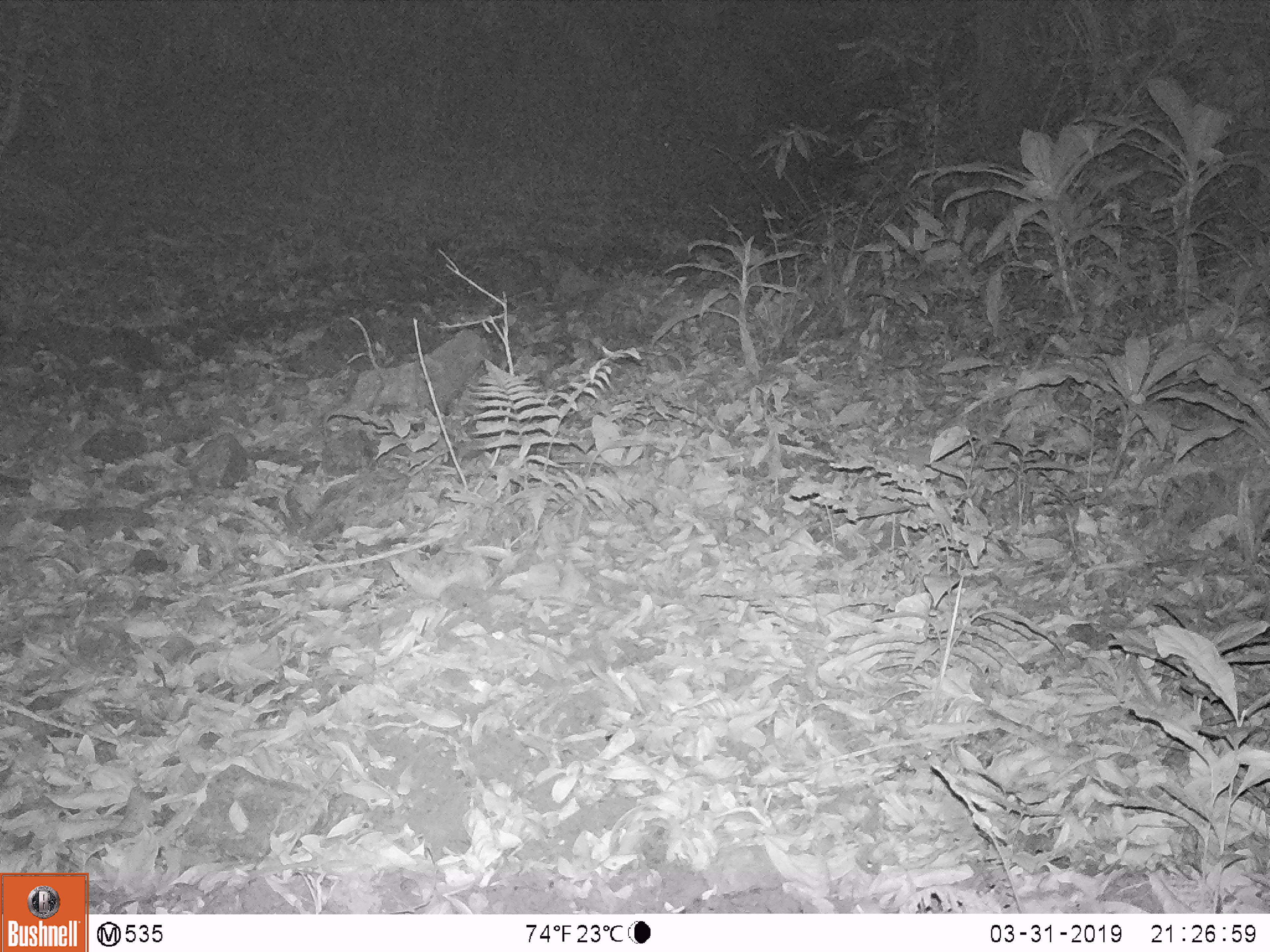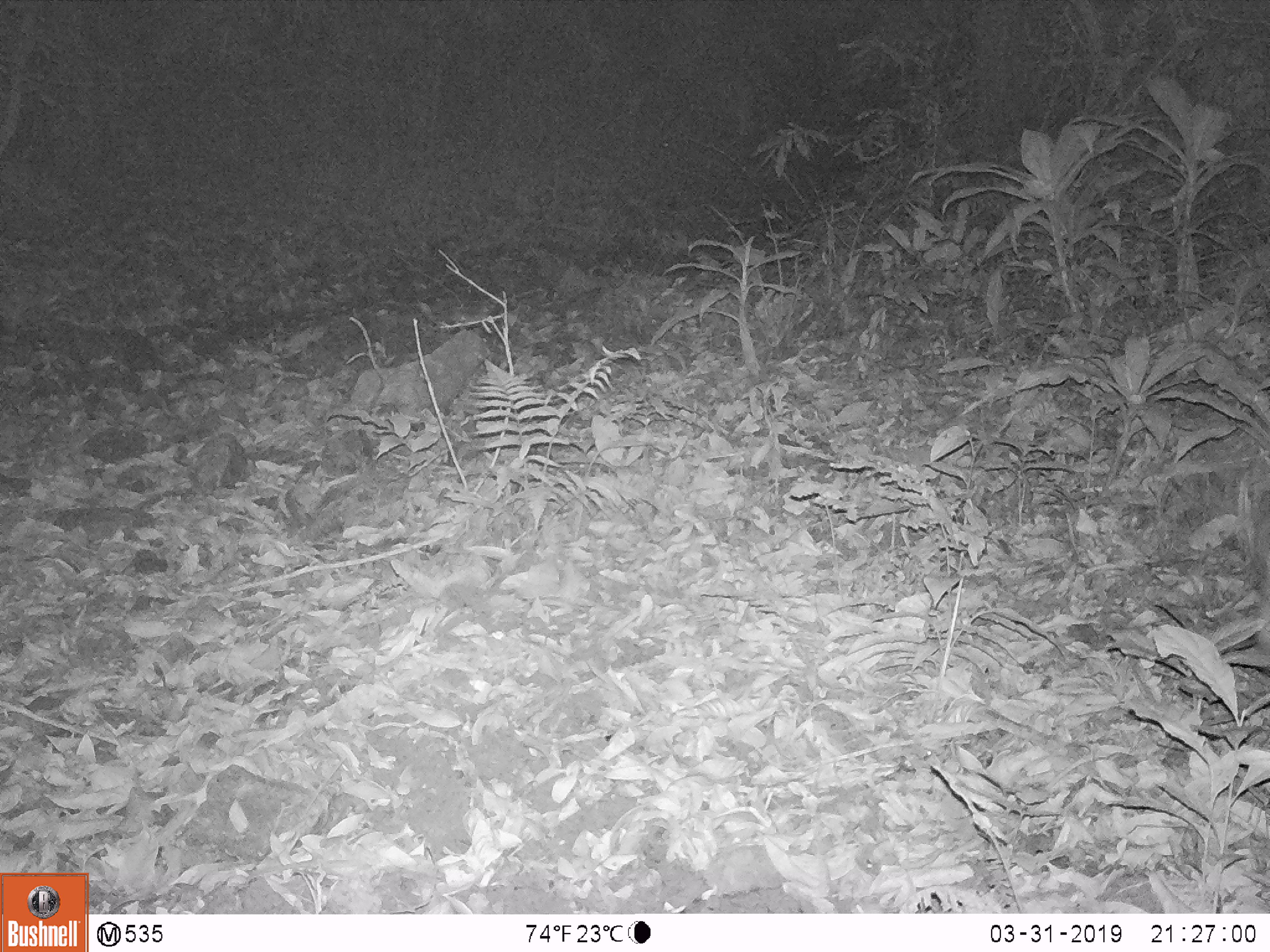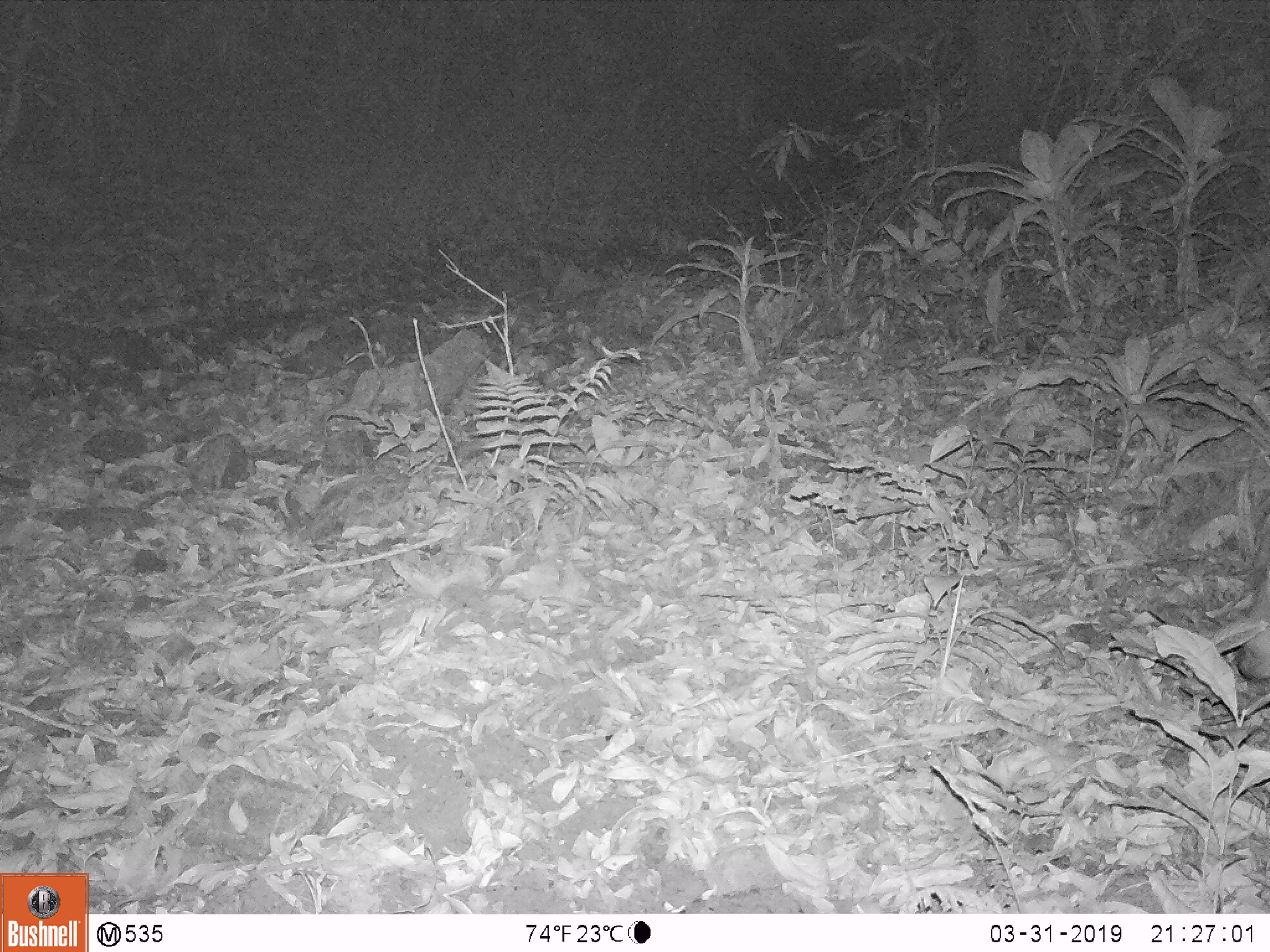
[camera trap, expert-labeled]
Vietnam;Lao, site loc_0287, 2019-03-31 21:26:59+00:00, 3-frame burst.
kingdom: Animalia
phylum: Chordata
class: Mammalia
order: Artiodactyla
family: Cervidae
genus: Rusa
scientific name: Rusa unicolor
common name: sambar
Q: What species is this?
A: Sambar (Rusa unicolor).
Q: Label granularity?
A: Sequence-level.